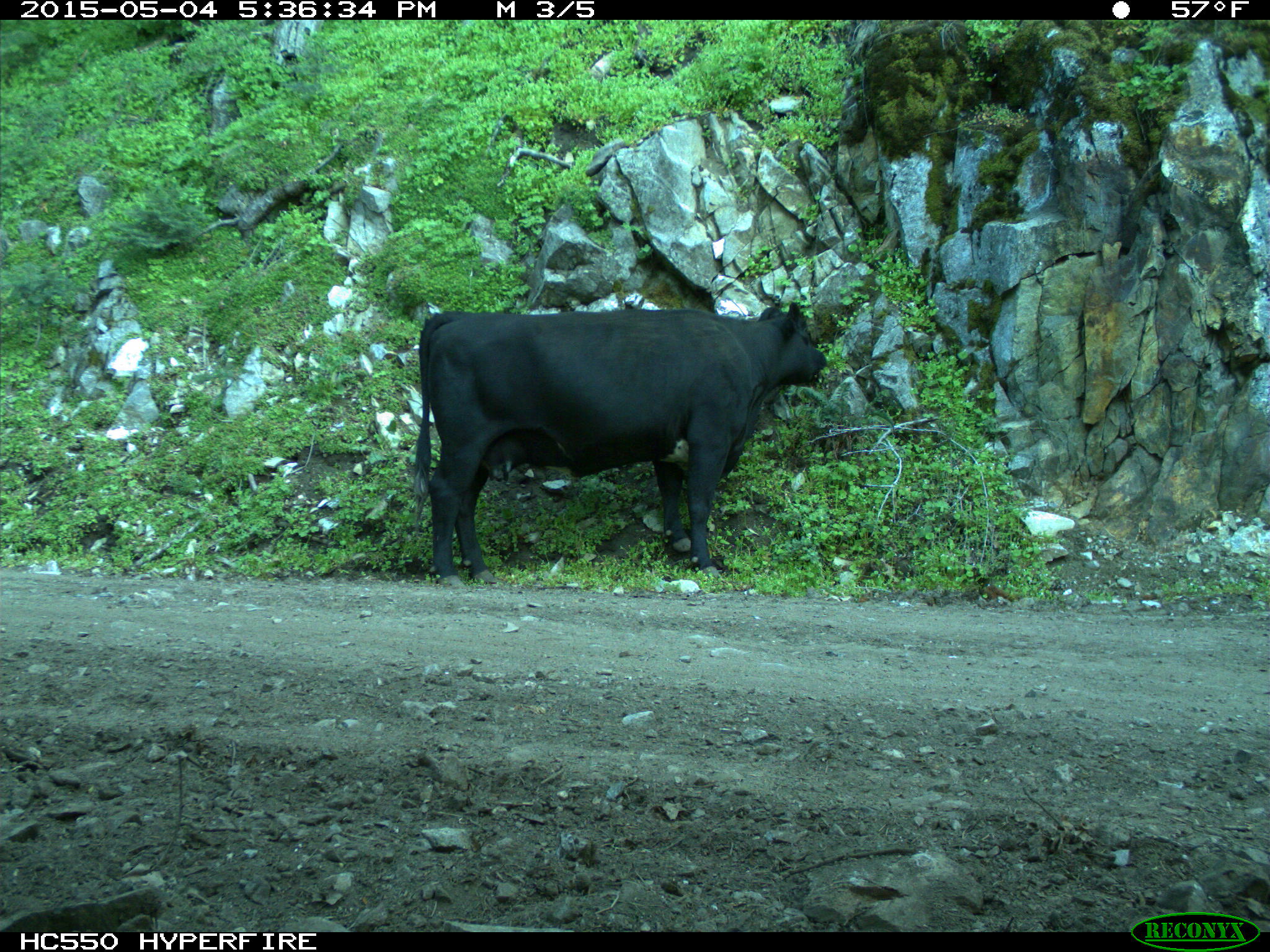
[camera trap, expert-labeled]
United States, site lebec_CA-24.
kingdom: Animalia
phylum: Chordata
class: Mammalia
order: Artiodactyla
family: Bovidae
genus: Bos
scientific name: Bos taurus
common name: domestic cow